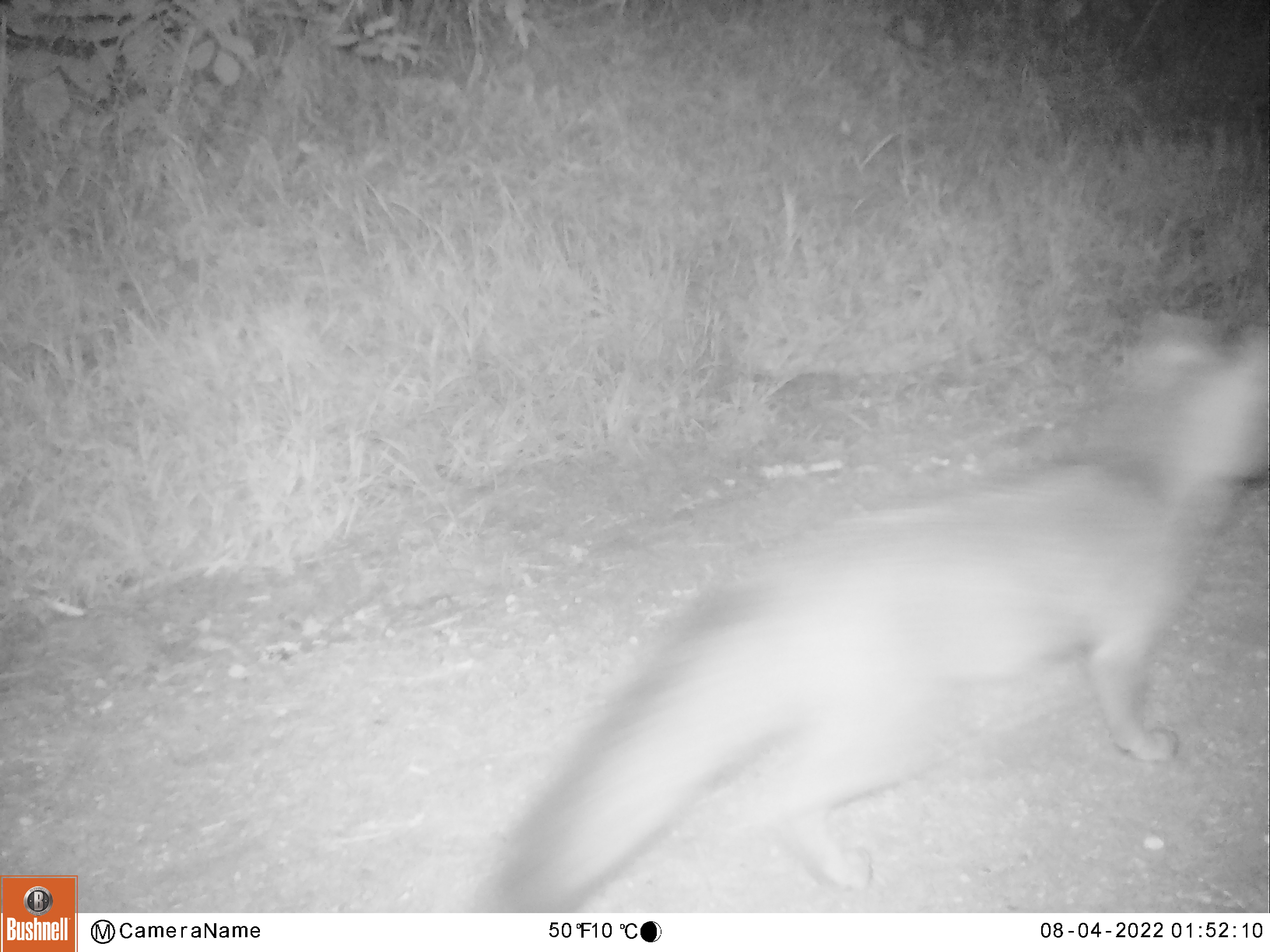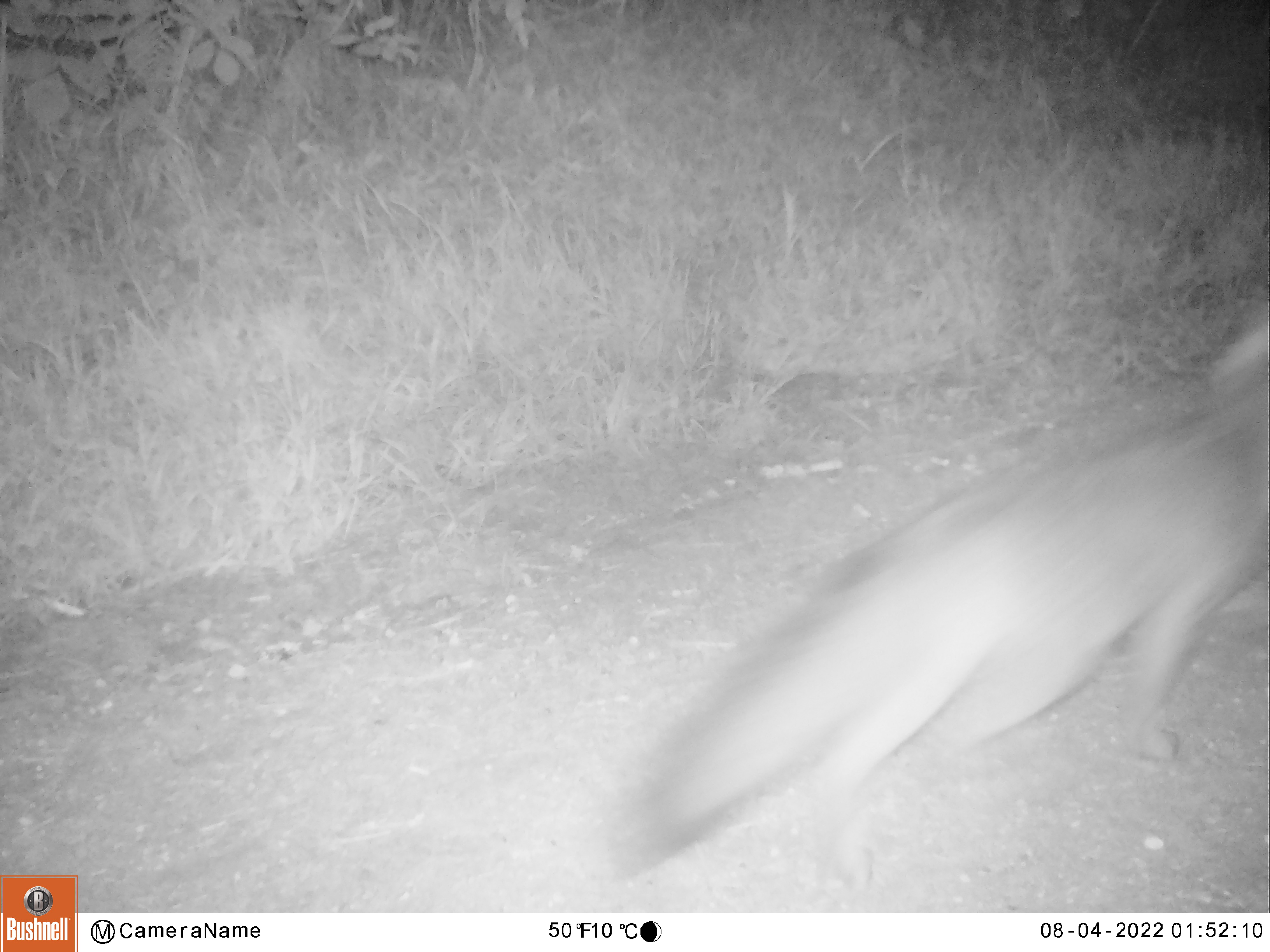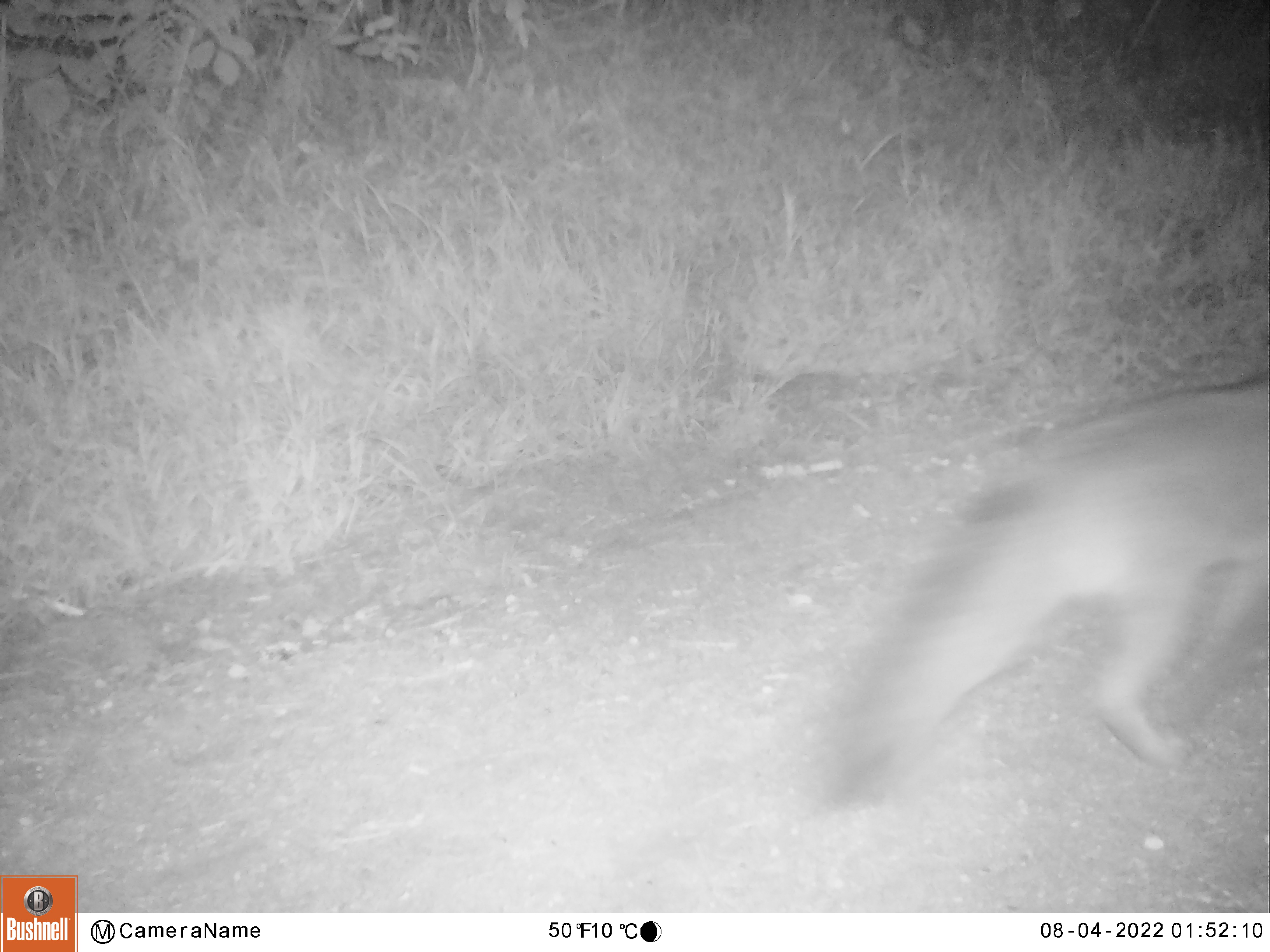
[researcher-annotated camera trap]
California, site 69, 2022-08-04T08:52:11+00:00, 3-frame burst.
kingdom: Animalia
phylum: Chordata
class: Mammalia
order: Carnivora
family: Canidae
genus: Urocyon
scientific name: Urocyon cinereoargenteus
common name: gray fox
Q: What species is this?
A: Gray fox (Urocyon cinereoargenteus).